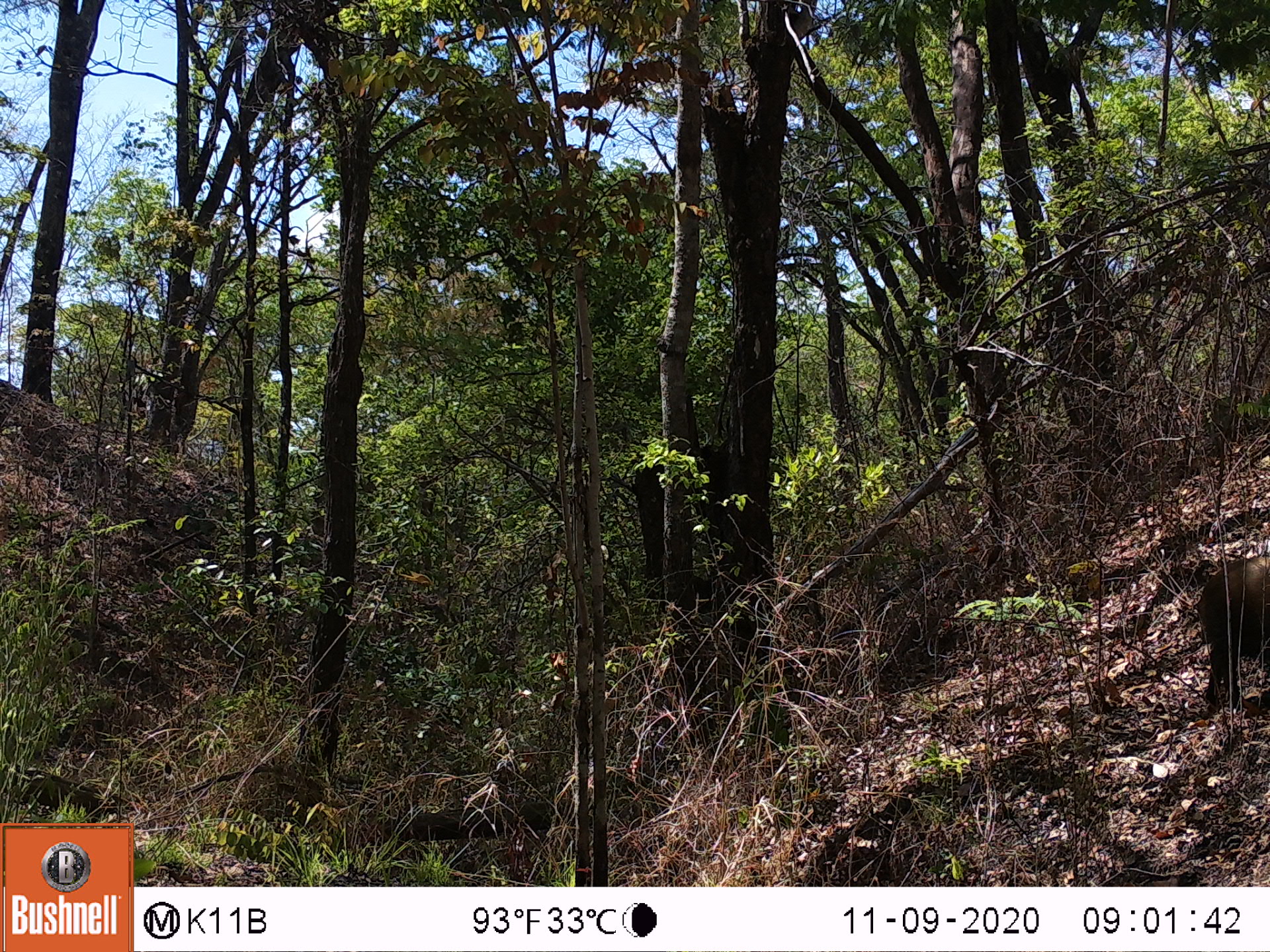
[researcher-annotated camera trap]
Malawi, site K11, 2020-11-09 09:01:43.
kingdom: Animalia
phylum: Chordata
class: Mammalia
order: Artiodactyla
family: Suidae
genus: Potamochoerus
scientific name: Potamochoerus larvatus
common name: bushpig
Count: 1.